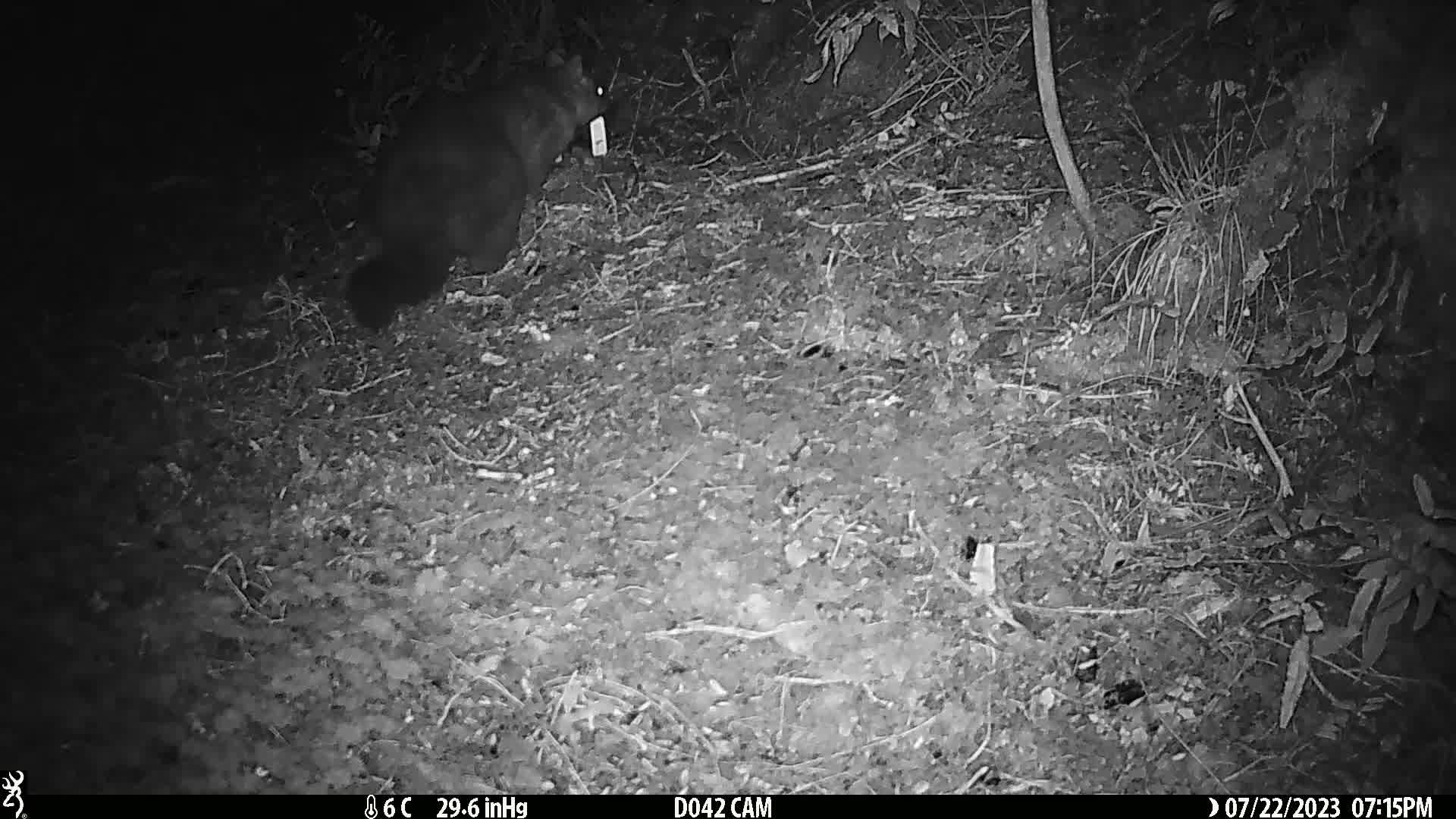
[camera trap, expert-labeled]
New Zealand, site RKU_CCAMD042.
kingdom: Animalia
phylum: Chordata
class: Mammalia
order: Diprotodontia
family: Phalangeridae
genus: Trichosurus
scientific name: Trichosurus vulpecula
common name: common brushtail possum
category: possum